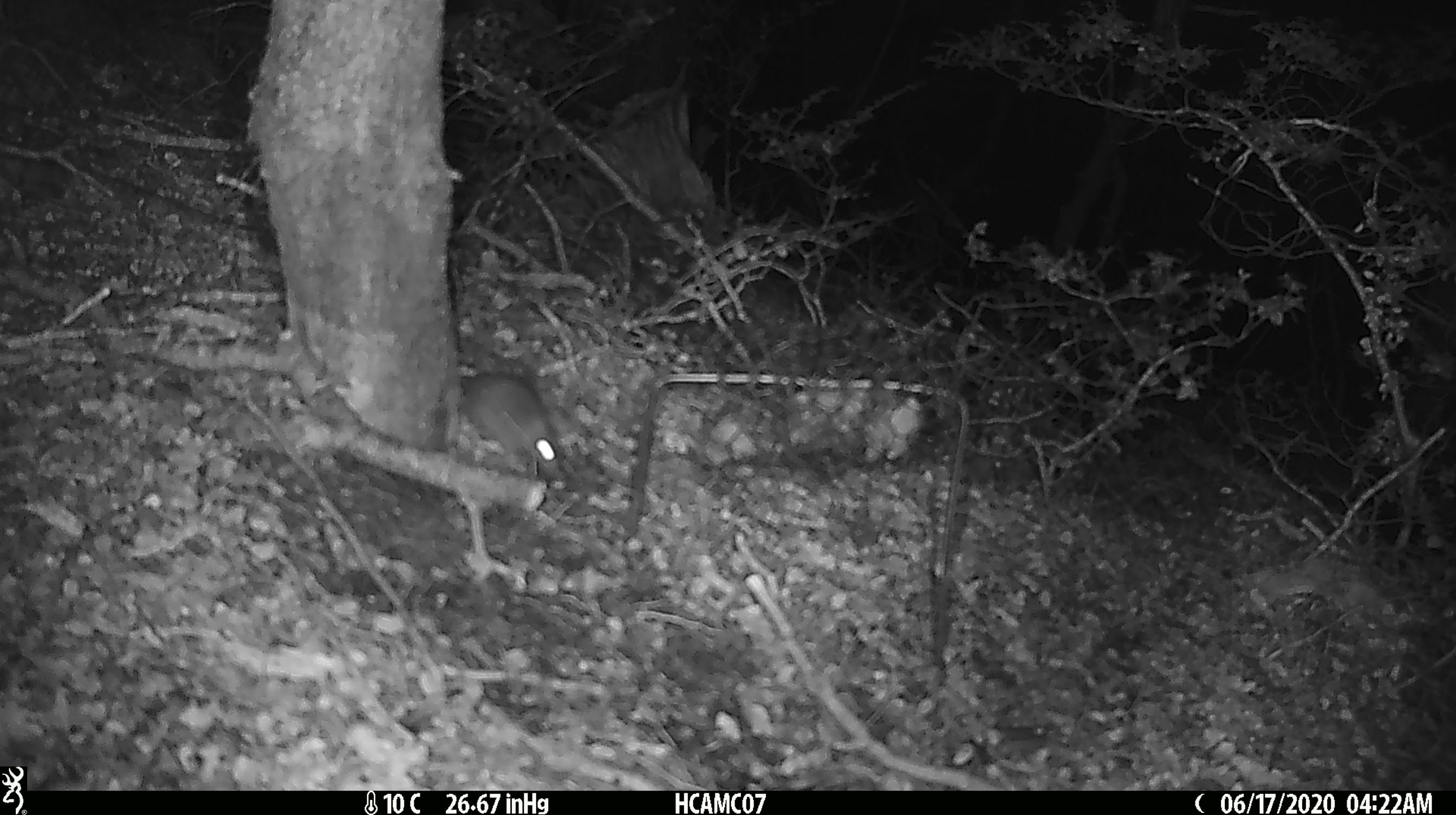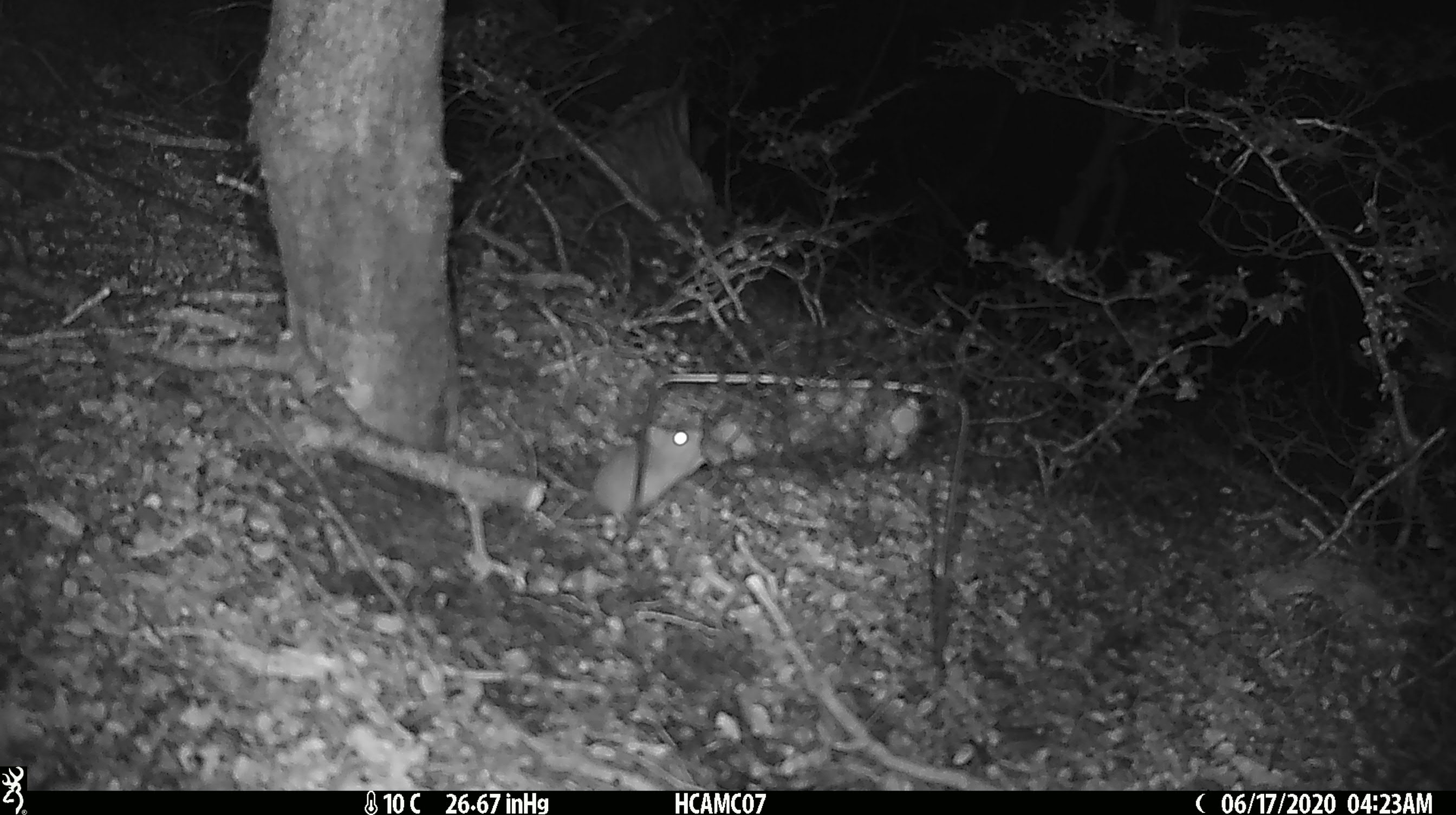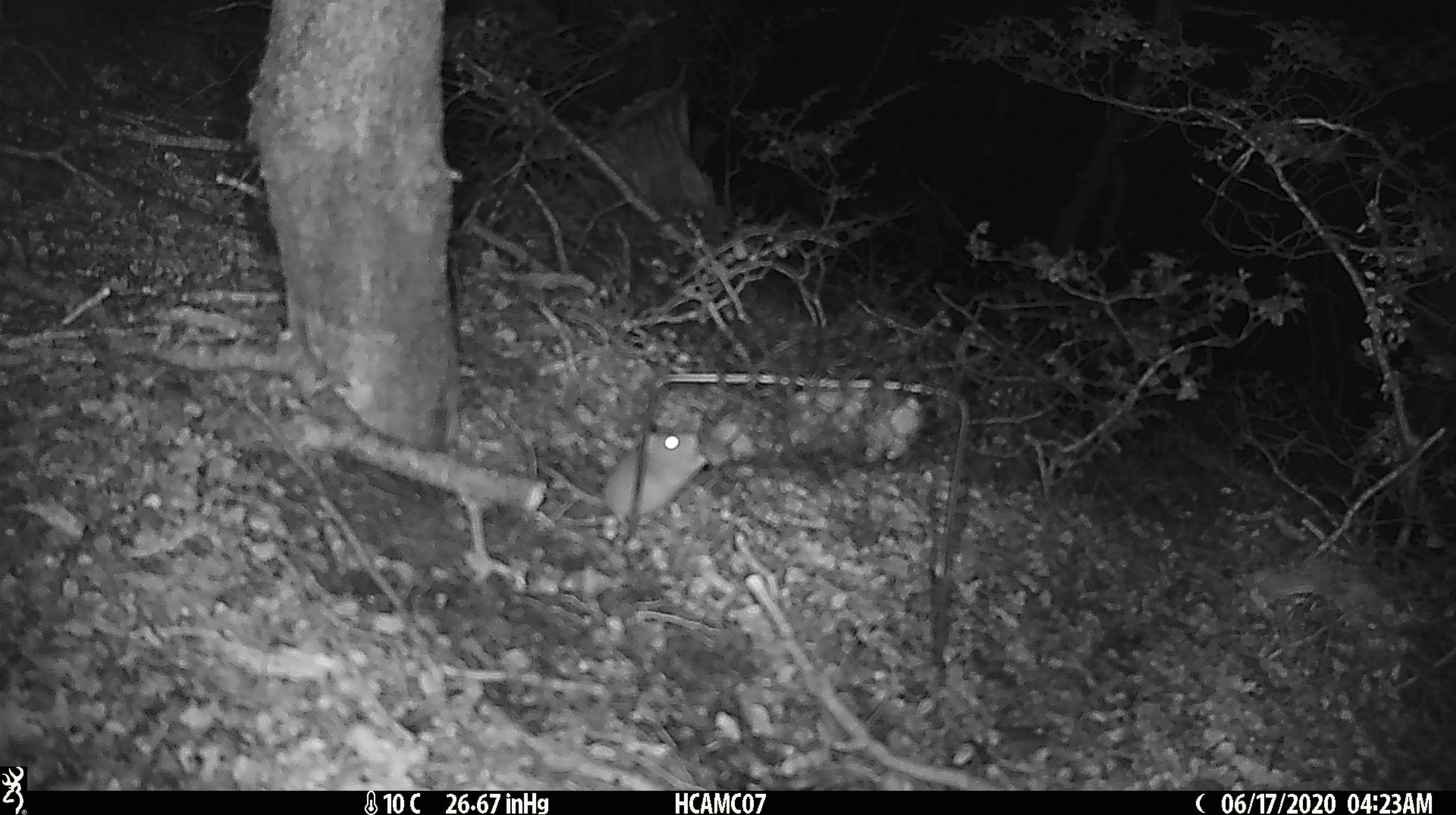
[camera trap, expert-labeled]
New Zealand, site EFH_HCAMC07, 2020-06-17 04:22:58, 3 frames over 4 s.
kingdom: Animalia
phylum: Chordata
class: Mammalia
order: Rodentia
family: Muridae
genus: Mus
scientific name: Mus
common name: mouse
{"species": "mouse (Mus)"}